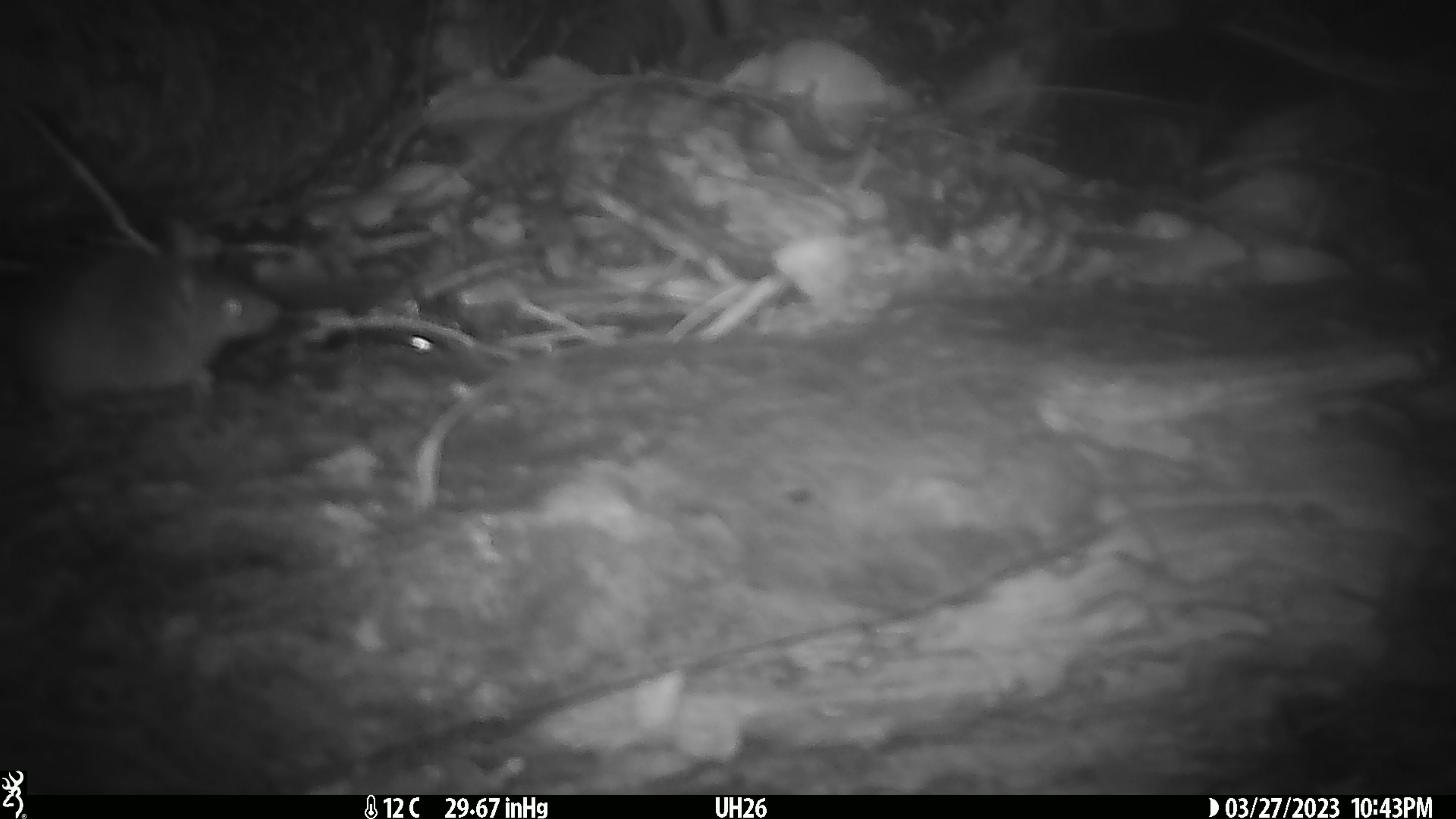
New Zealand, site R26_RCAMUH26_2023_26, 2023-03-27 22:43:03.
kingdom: Animalia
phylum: Chordata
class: Mammalia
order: Rodentia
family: Muridae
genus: Mus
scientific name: Mus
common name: mouse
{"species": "mouse (Mus)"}